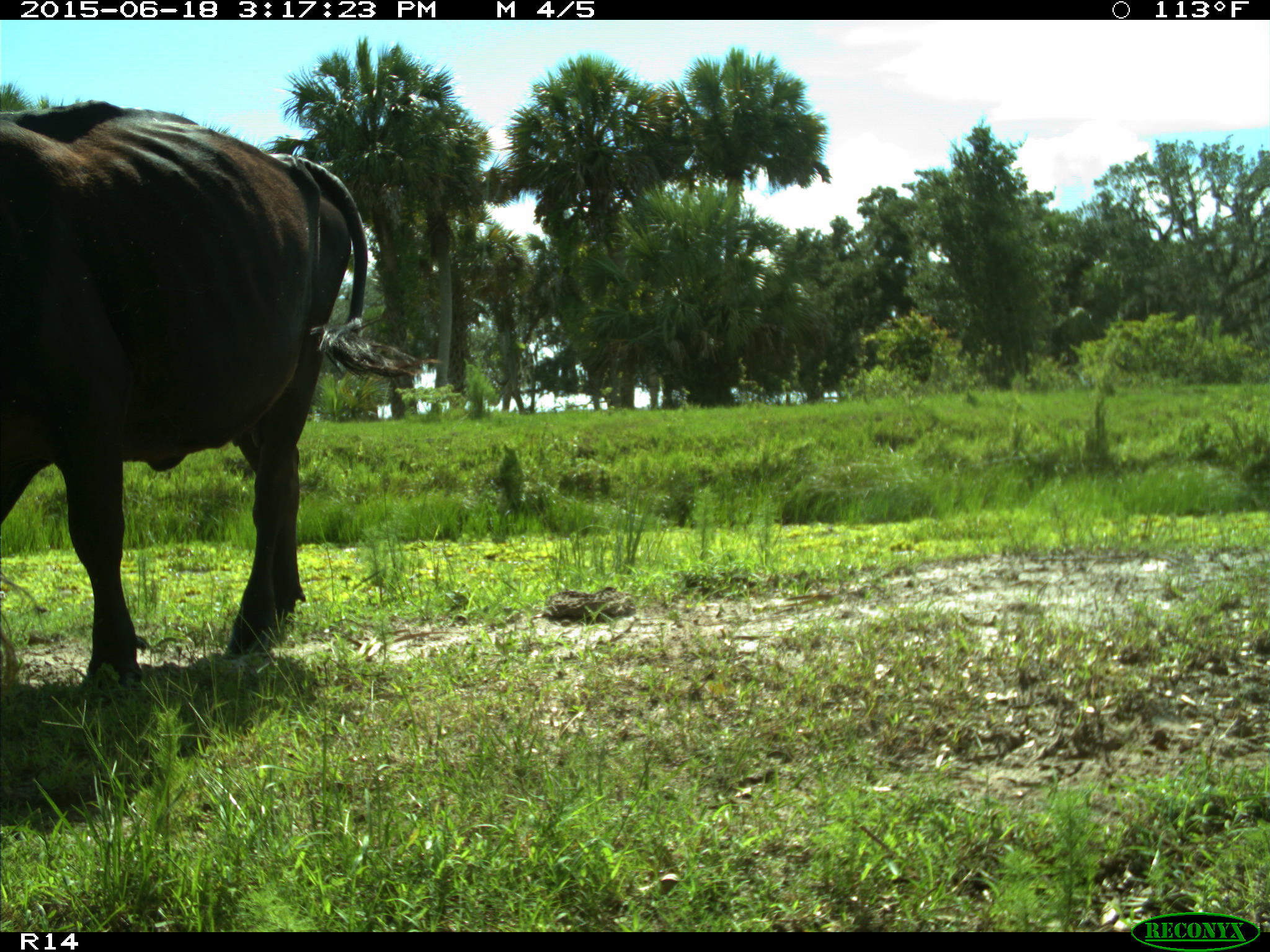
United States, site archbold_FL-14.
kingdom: Animalia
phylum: Chordata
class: Mammalia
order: Artiodactyla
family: Bovidae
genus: Bos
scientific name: Bos taurus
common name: domestic cow